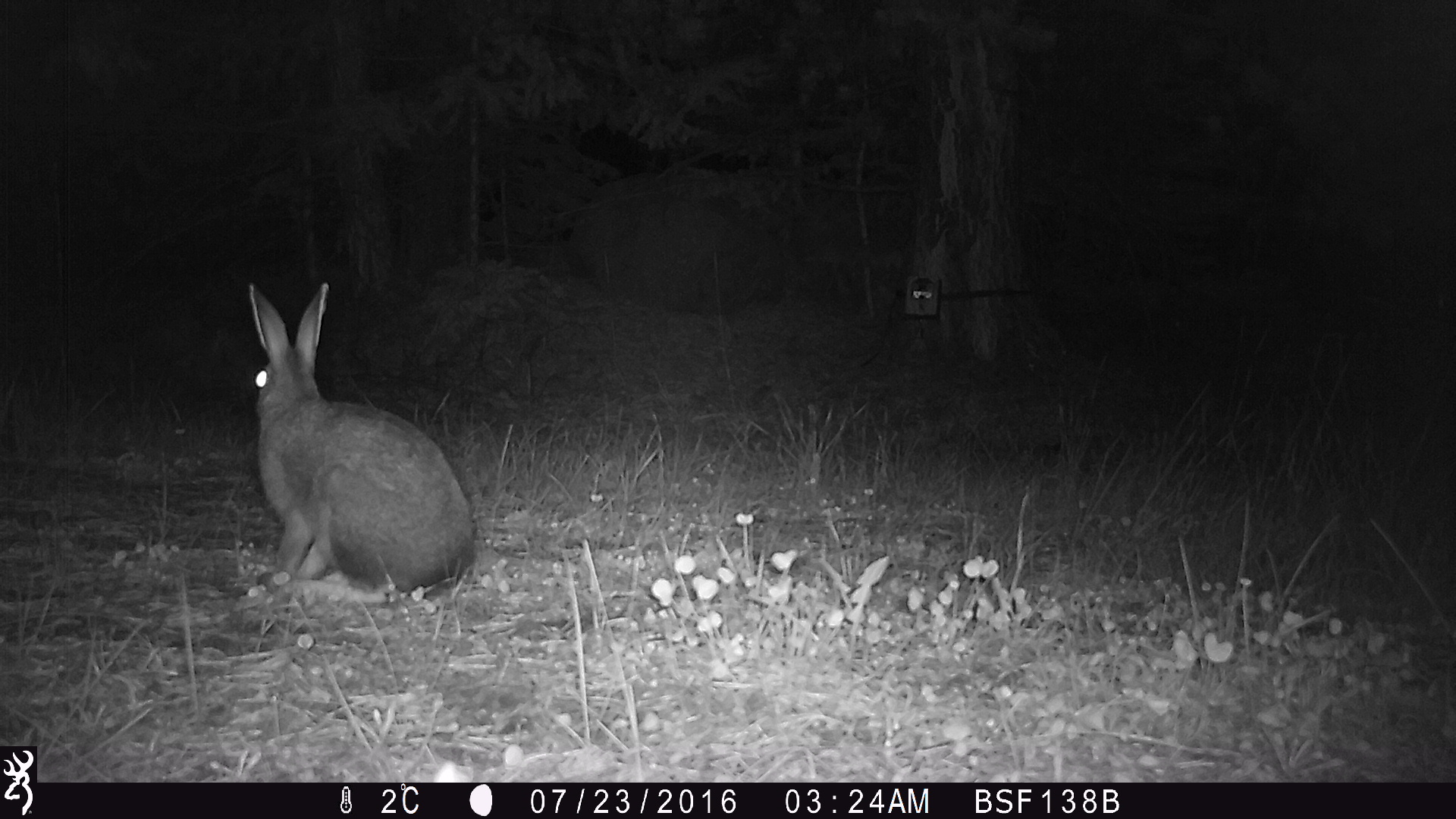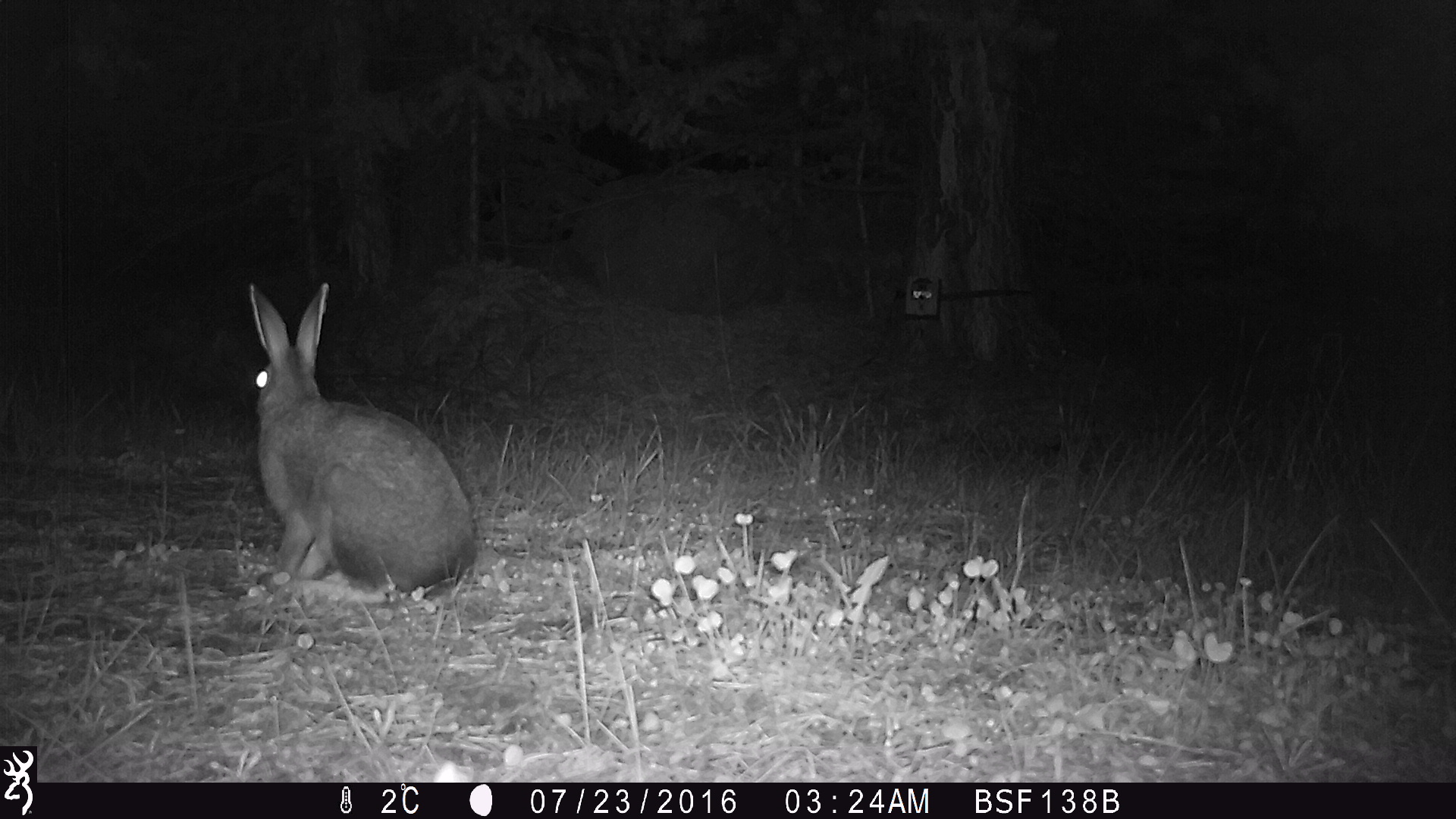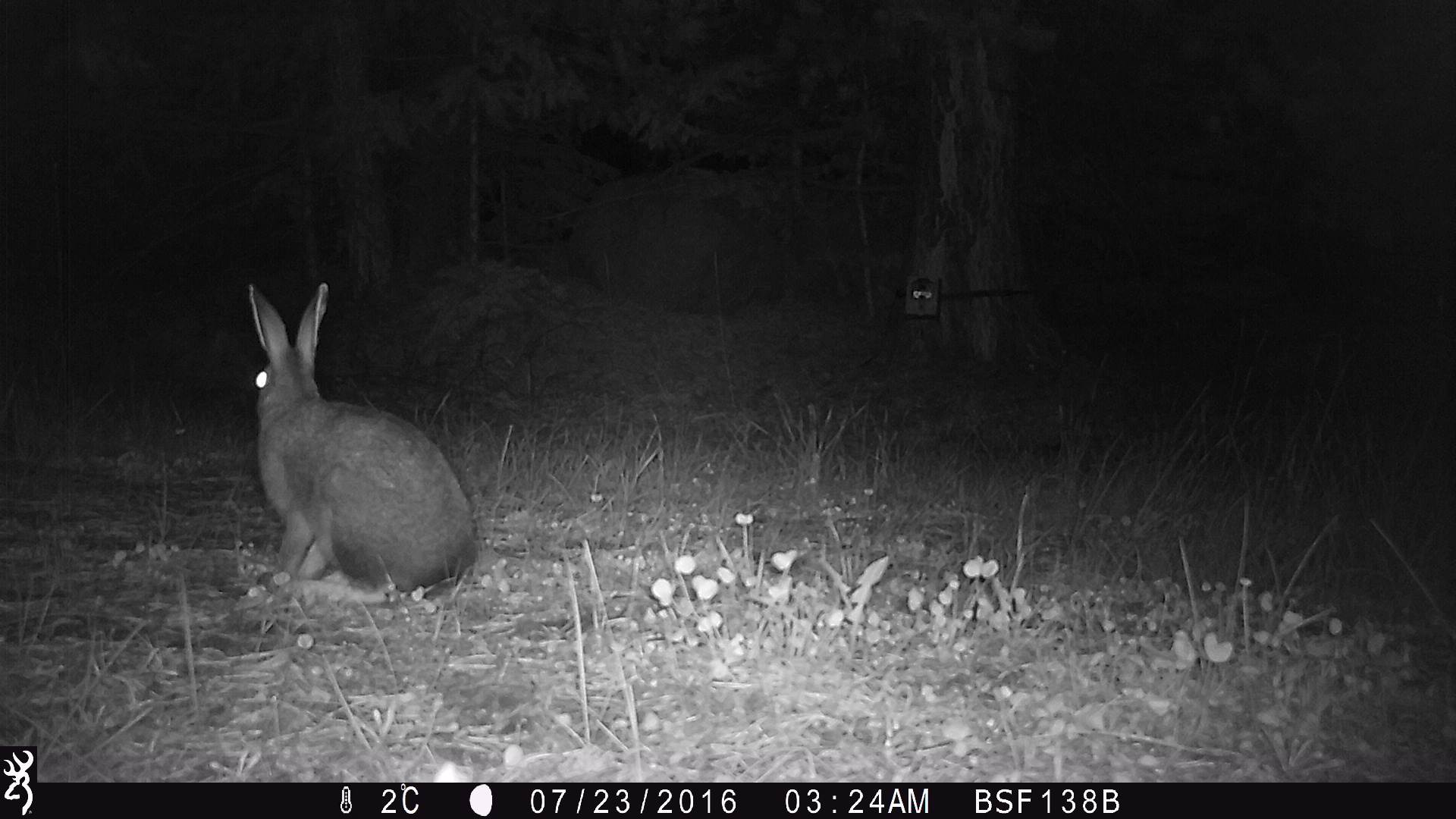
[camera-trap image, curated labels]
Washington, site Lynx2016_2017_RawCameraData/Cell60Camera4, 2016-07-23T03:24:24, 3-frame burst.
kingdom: Animalia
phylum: Chordata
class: Mammalia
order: Lagomorpha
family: Leporidae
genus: Lepus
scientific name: Lepus americanus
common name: snowshoe hare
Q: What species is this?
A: Lepus americanus (snowshoe hare).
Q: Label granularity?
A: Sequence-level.